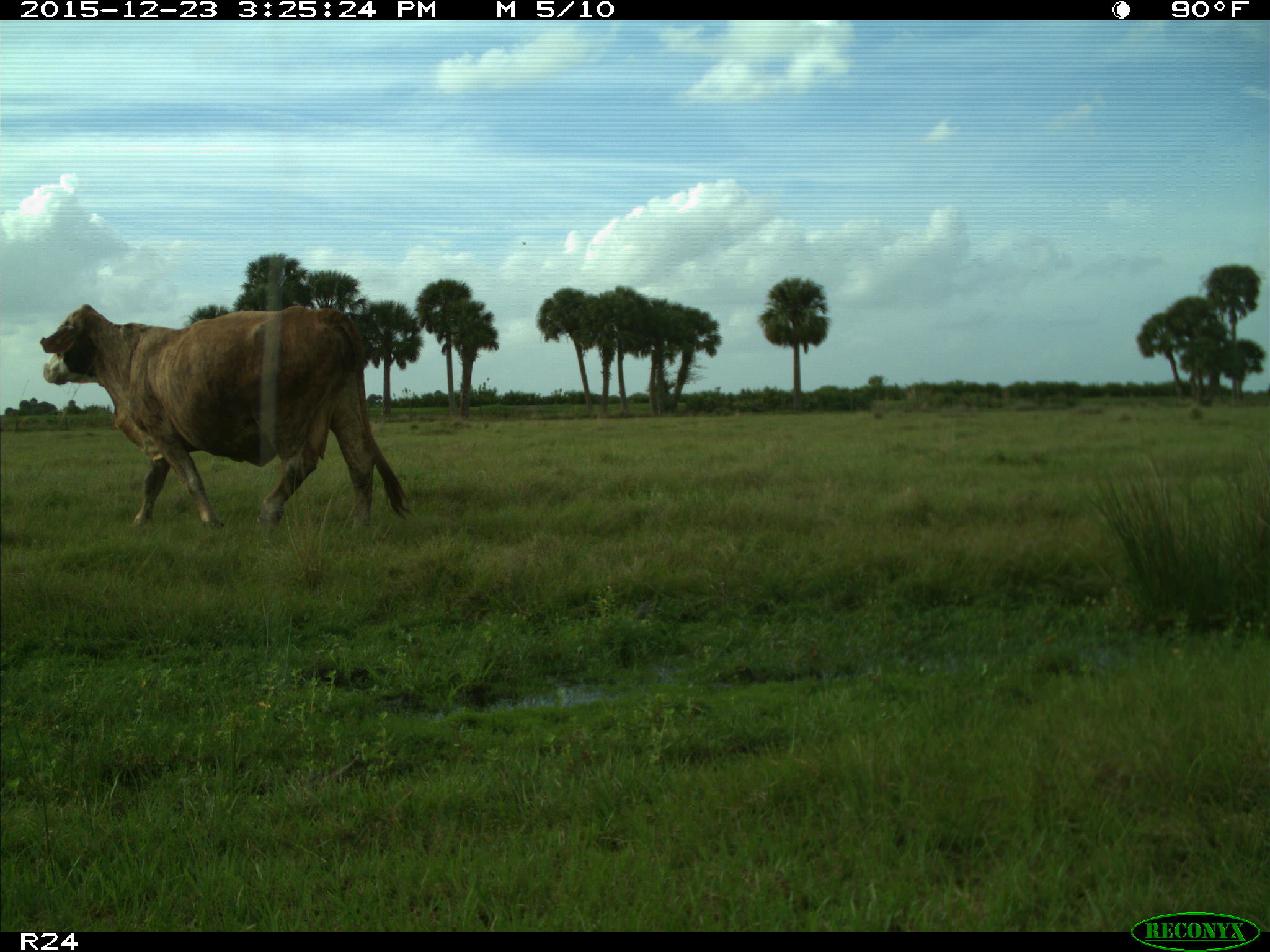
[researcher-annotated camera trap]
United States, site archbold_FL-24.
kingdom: Animalia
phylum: Chordata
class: Mammalia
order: Artiodactyla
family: Bovidae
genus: Bos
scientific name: Bos taurus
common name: domestic cow